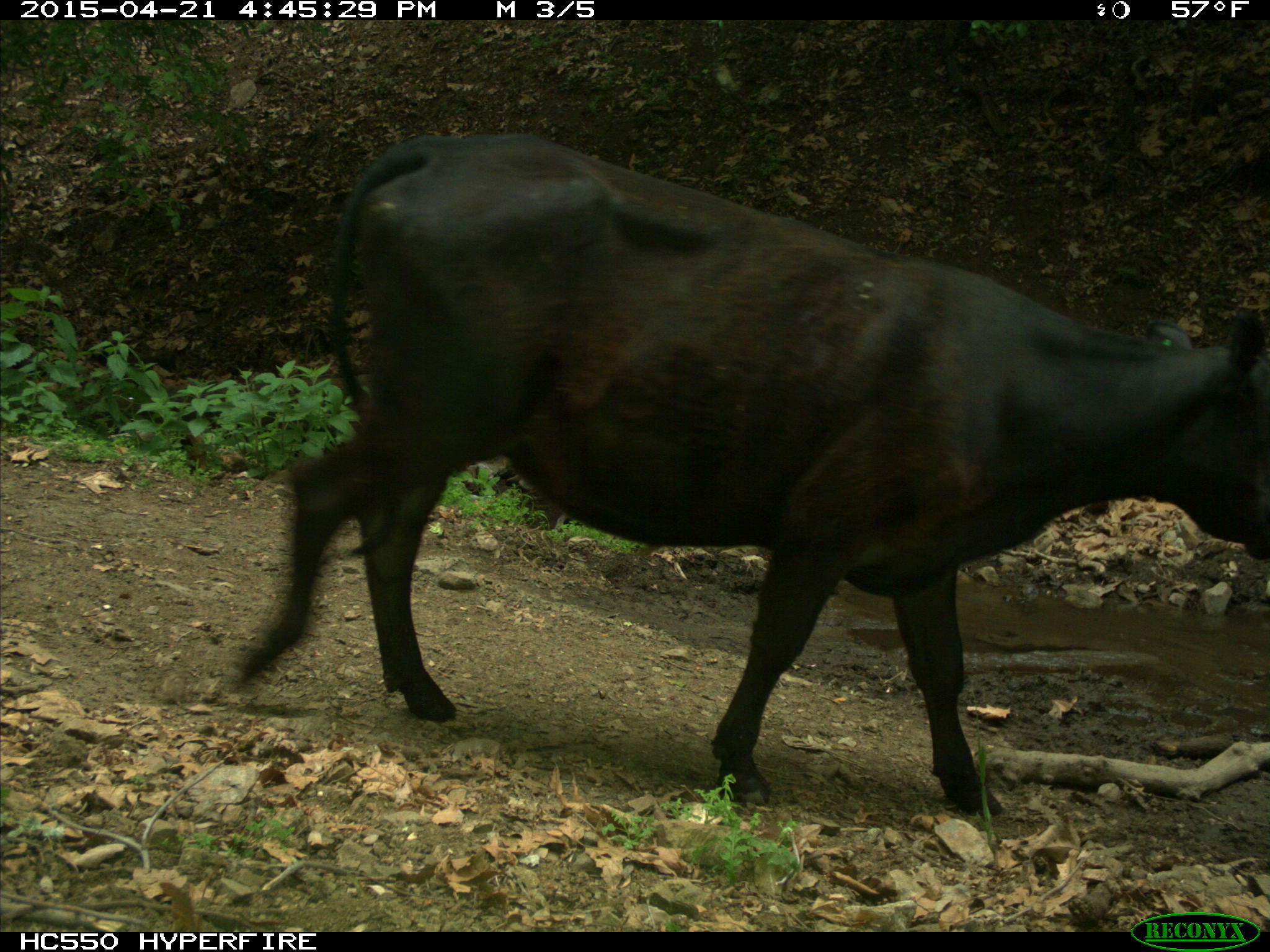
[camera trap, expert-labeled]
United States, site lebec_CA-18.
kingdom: Animalia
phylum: Chordata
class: Mammalia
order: Artiodactyla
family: Bovidae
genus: Bos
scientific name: Bos taurus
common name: domestic cow